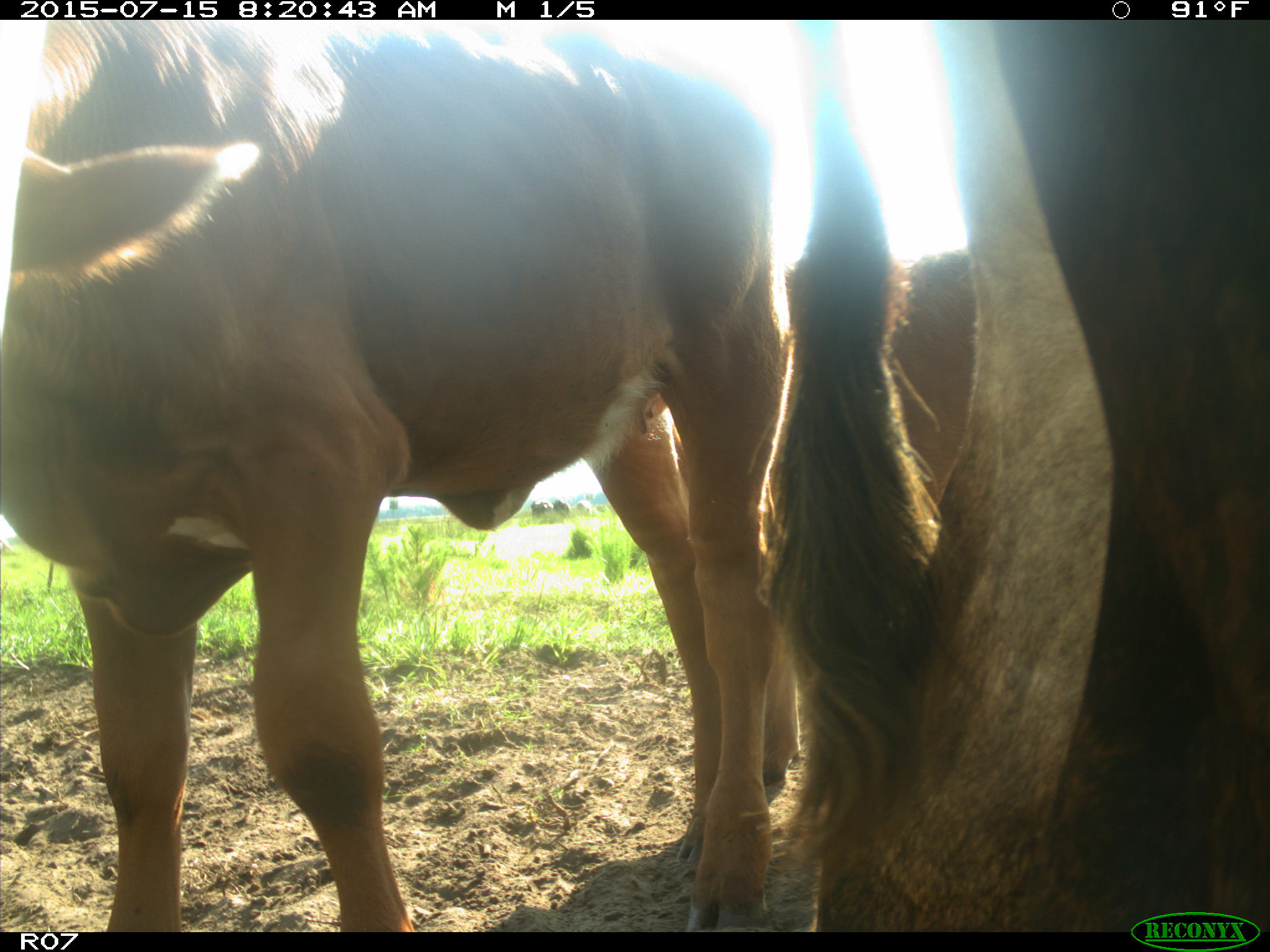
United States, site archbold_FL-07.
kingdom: Animalia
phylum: Chordata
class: Mammalia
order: Artiodactyla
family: Bovidae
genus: Bos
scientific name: Bos taurus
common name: domestic cow